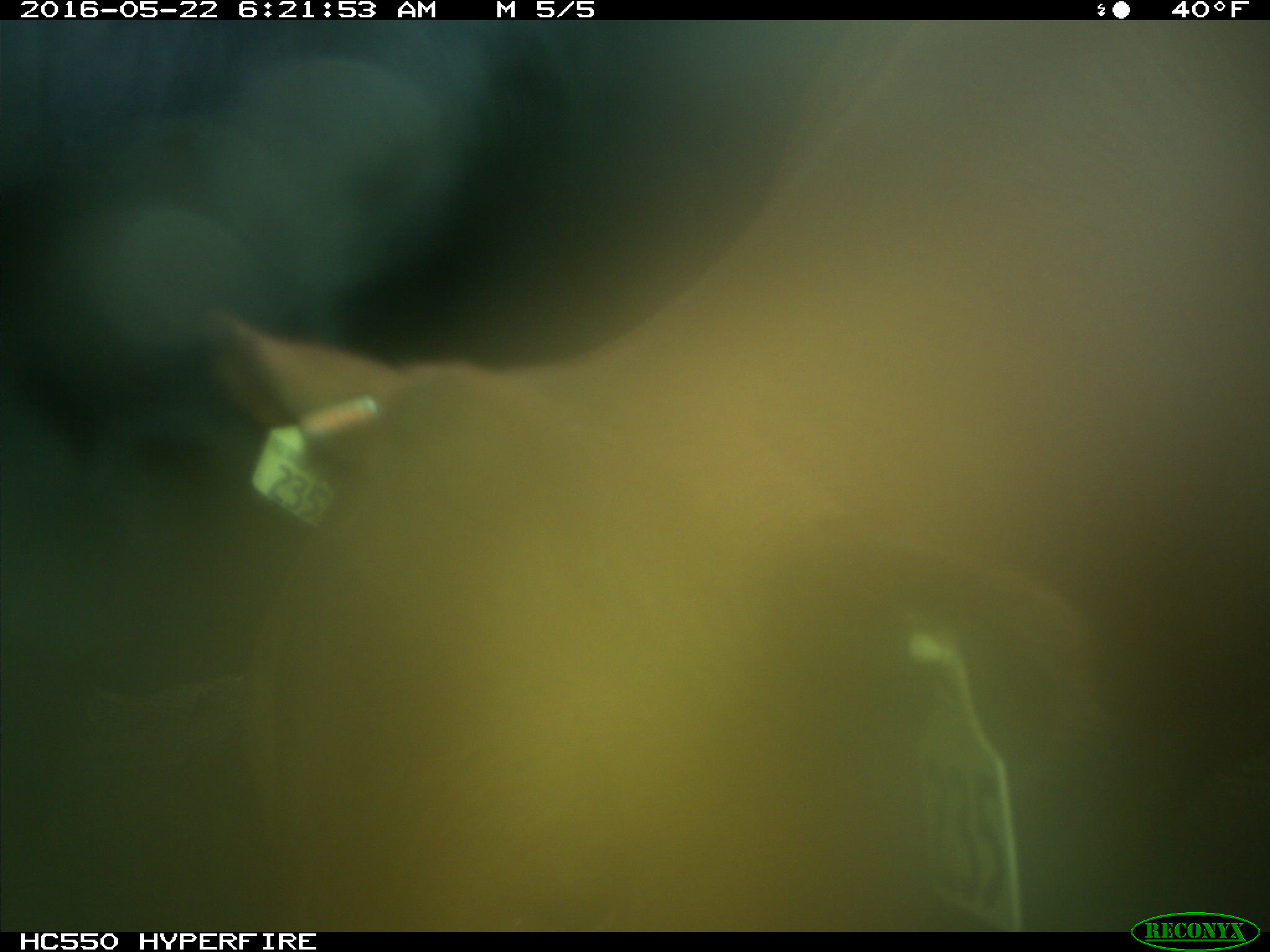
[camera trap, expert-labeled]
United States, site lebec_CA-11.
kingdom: Animalia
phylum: Chordata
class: Mammalia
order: Artiodactyla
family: Bovidae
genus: Bos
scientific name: Bos taurus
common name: domestic cow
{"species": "Bos taurus (domestic cow)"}